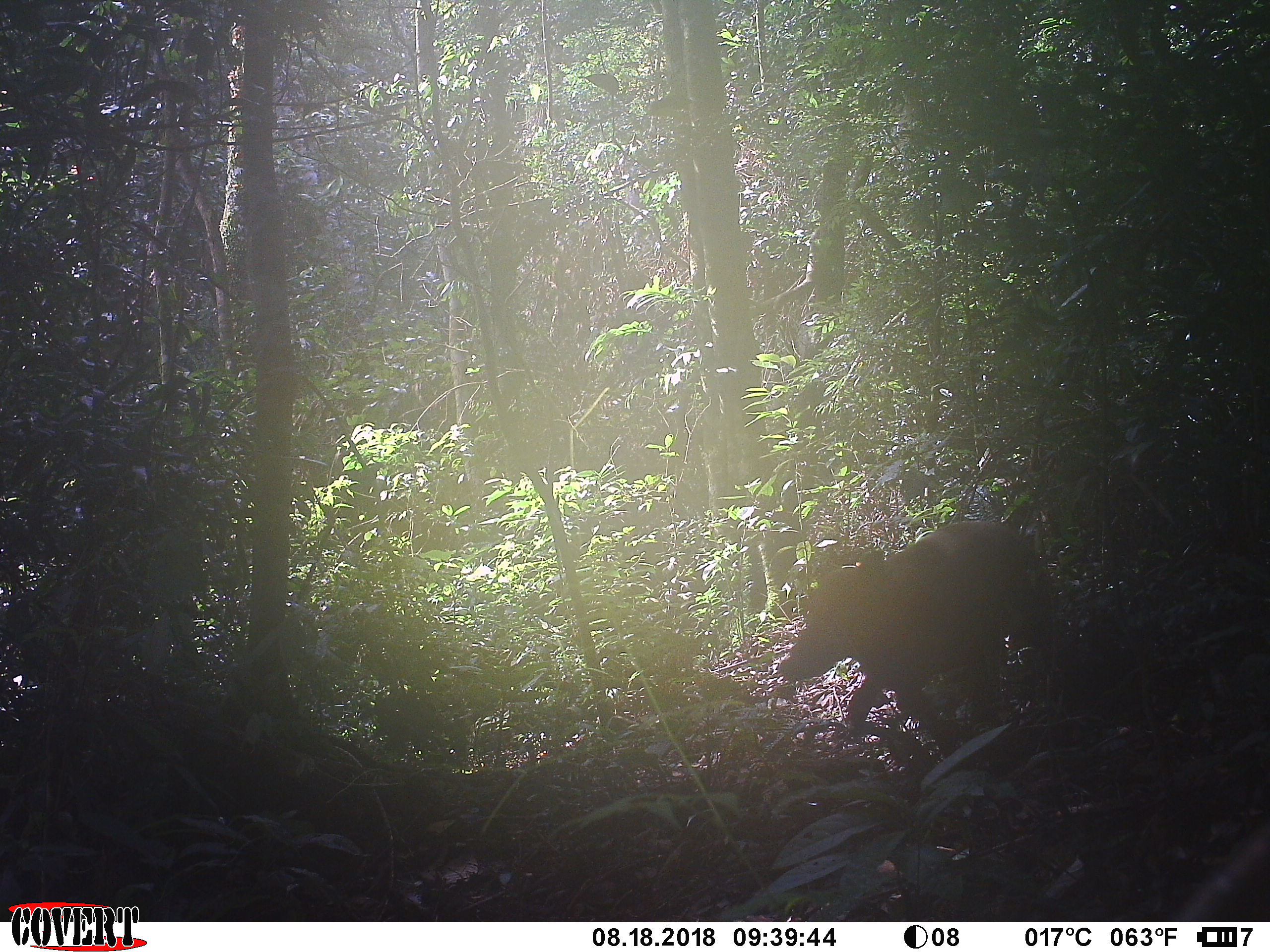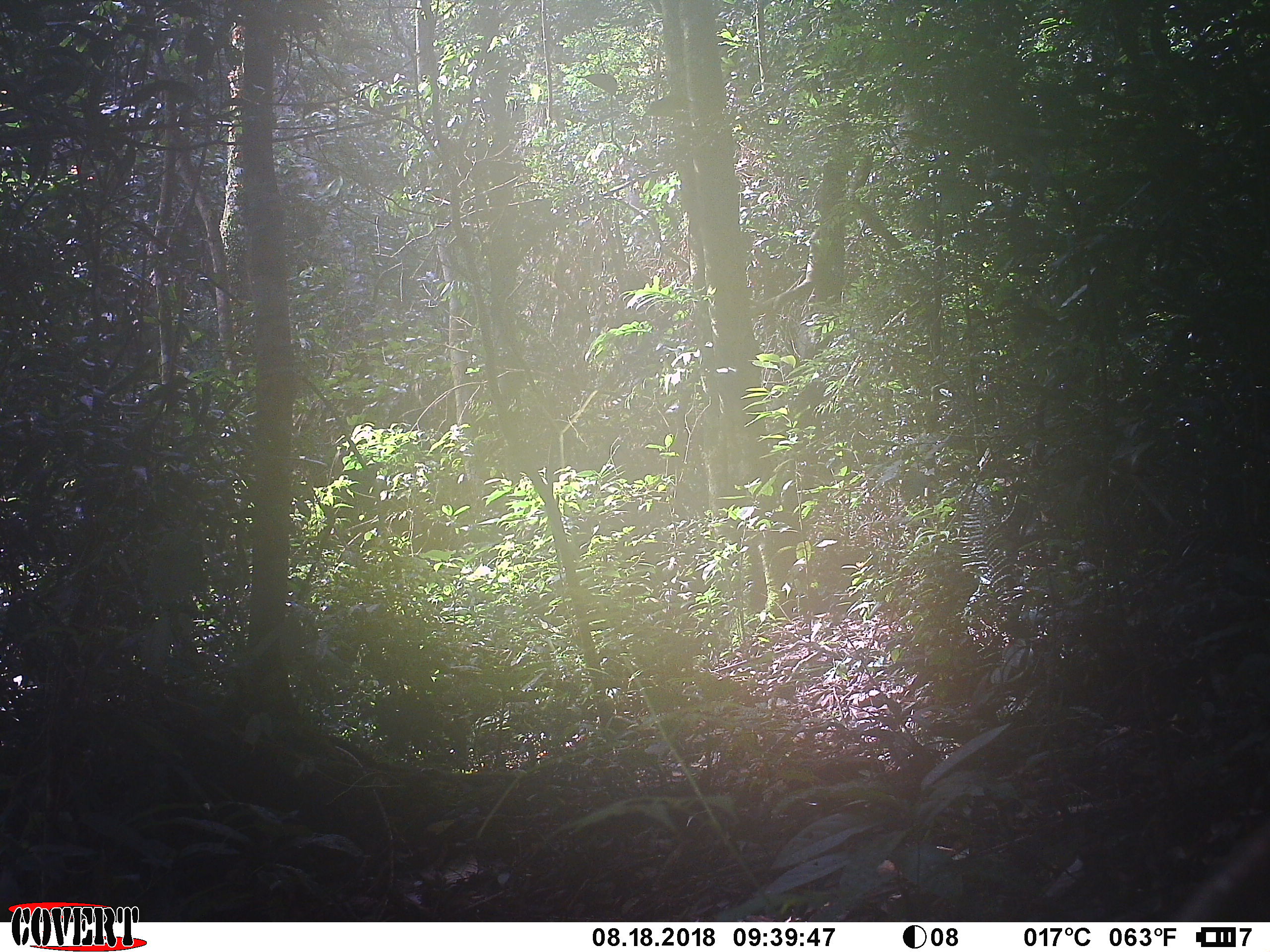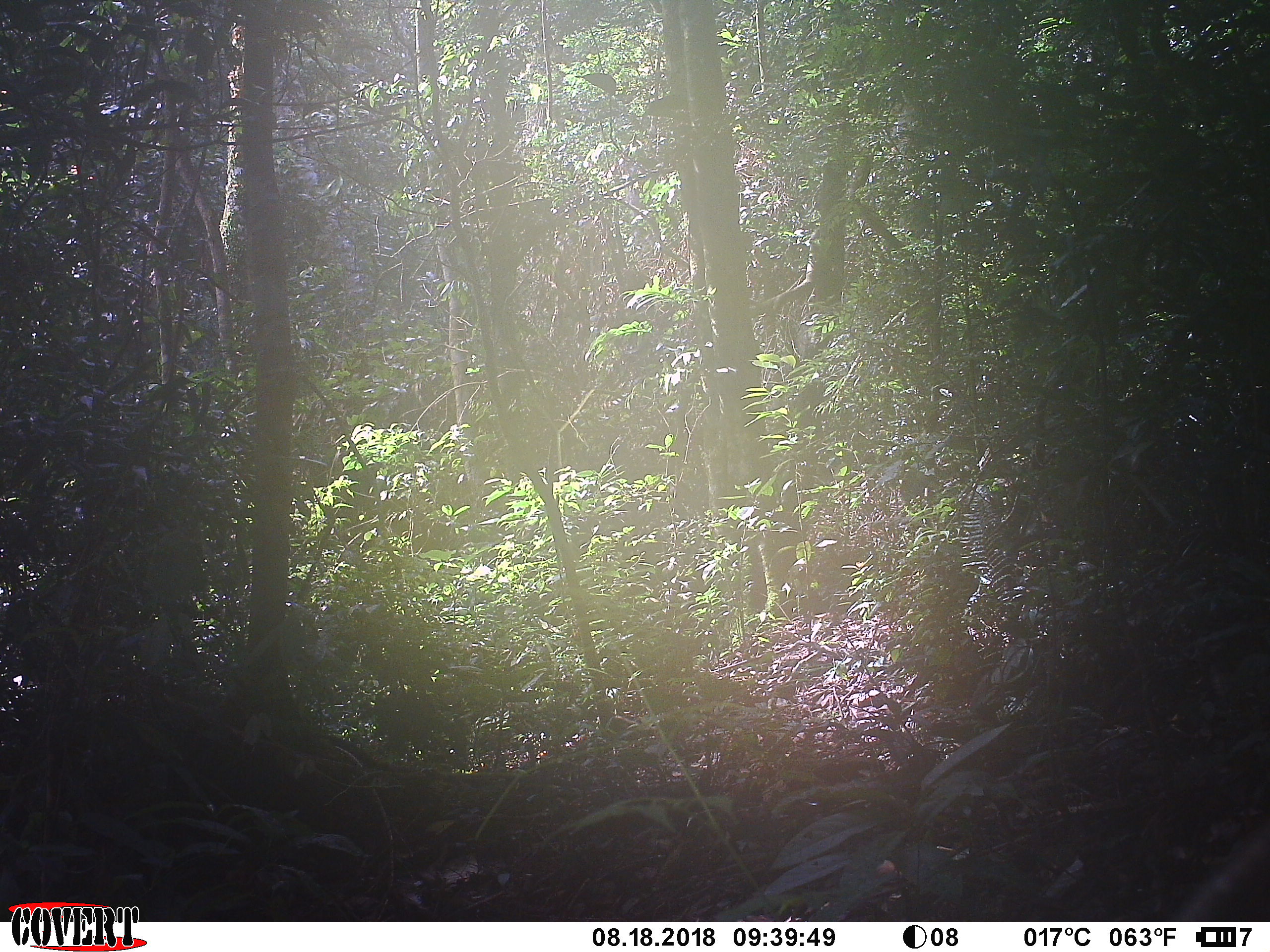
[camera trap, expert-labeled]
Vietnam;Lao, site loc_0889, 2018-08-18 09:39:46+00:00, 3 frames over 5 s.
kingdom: Animalia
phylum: Chordata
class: Mammalia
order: Artiodactyla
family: Suidae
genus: Sus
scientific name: Sus scrofa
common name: eurasian wild pig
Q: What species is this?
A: Eurasian wild pig (Sus scrofa).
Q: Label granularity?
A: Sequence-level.